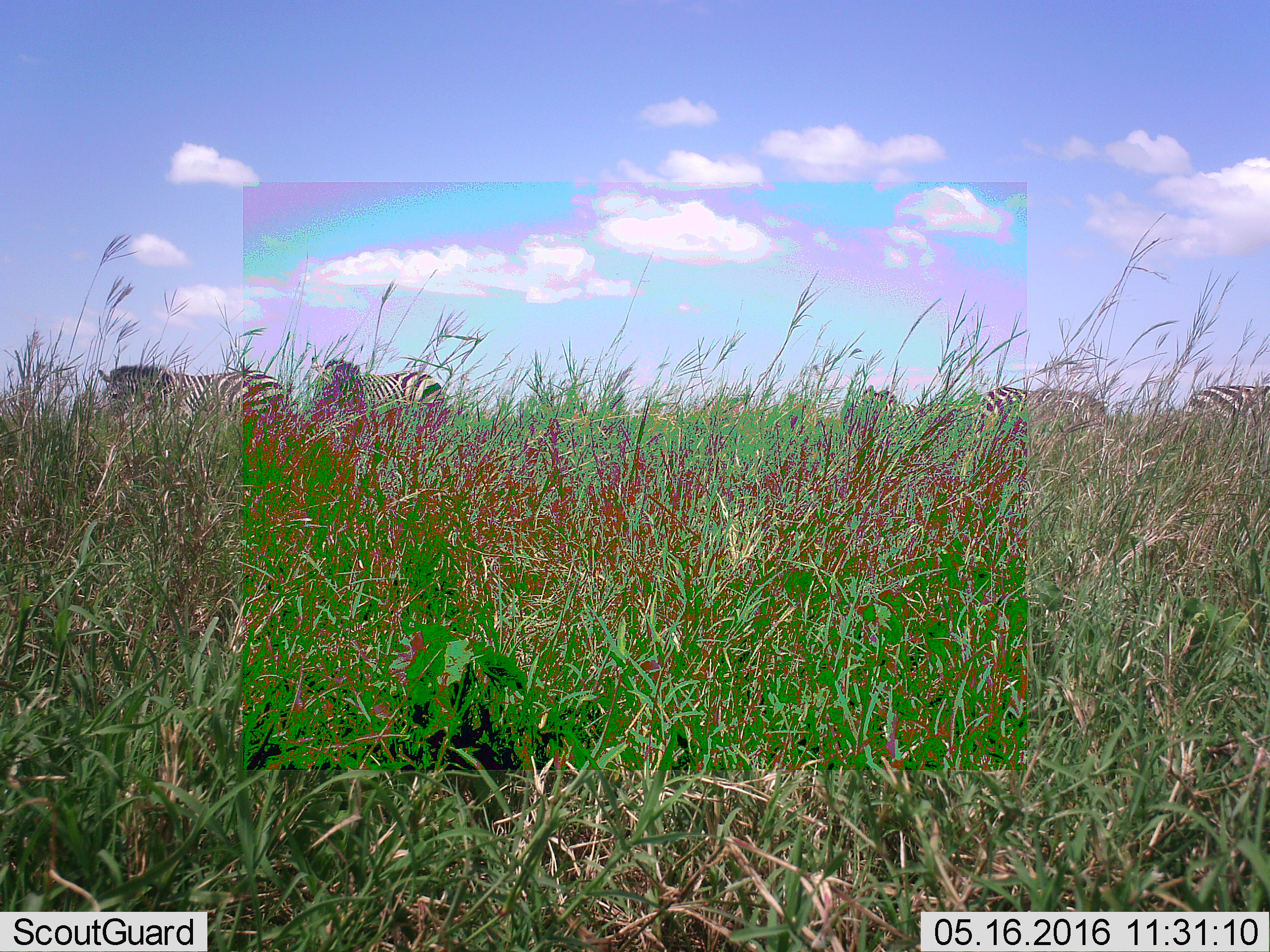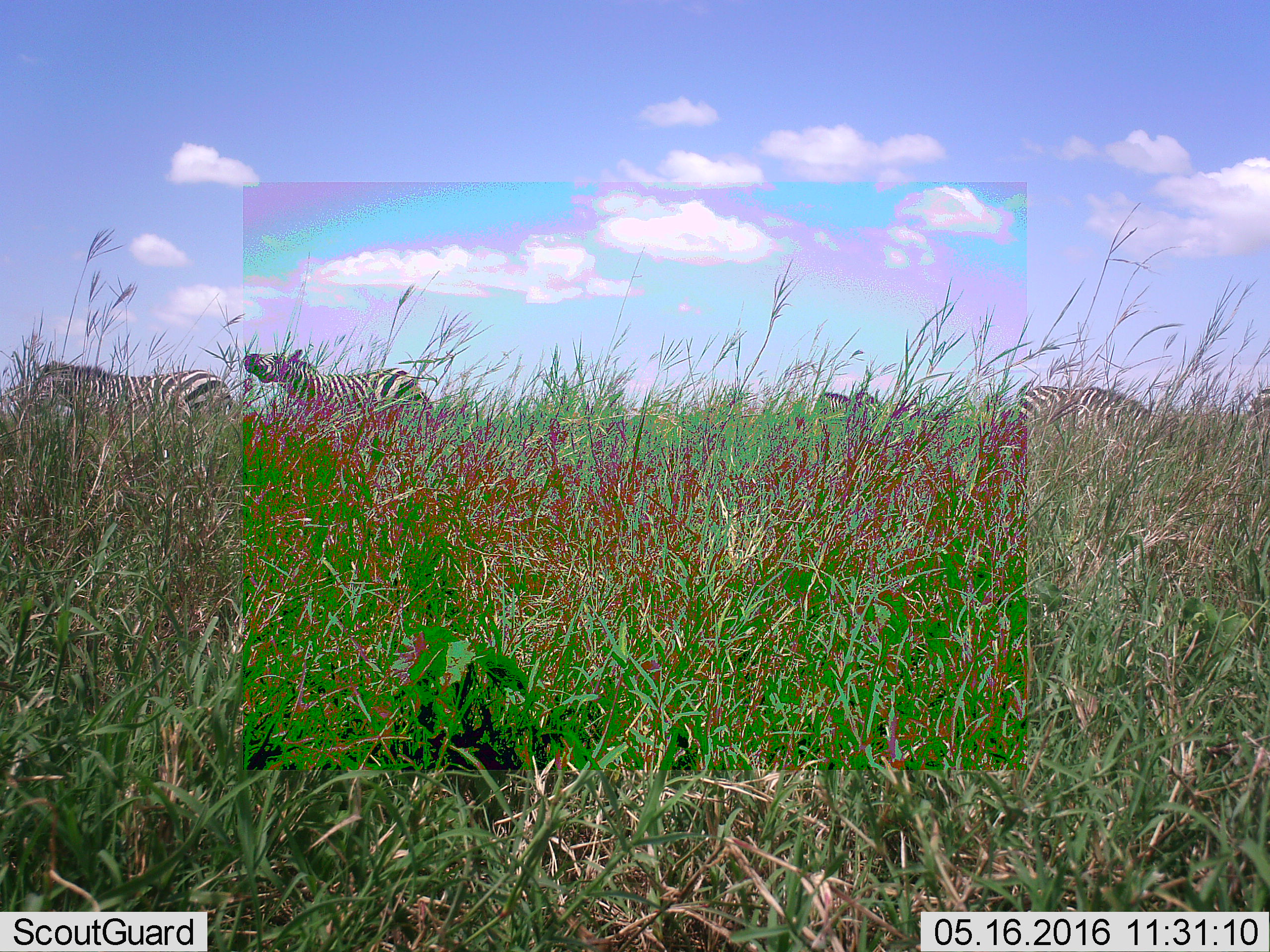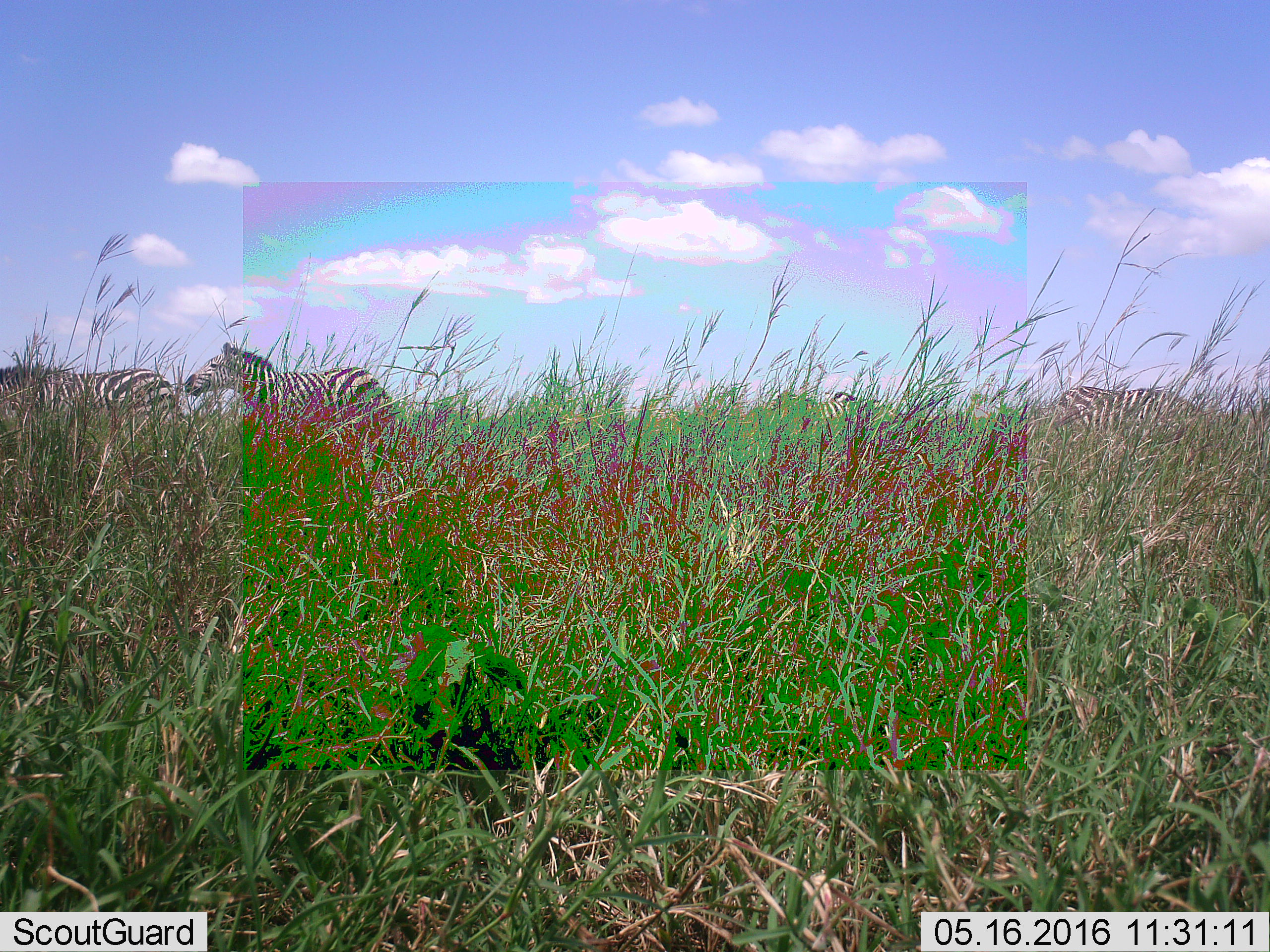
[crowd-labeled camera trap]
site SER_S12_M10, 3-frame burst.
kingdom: Animalia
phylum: Chordata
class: Mammalia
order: Perissodactyla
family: Equidae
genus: Equus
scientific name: Equus quagga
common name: plains zebra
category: zebraplains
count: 5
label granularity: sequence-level